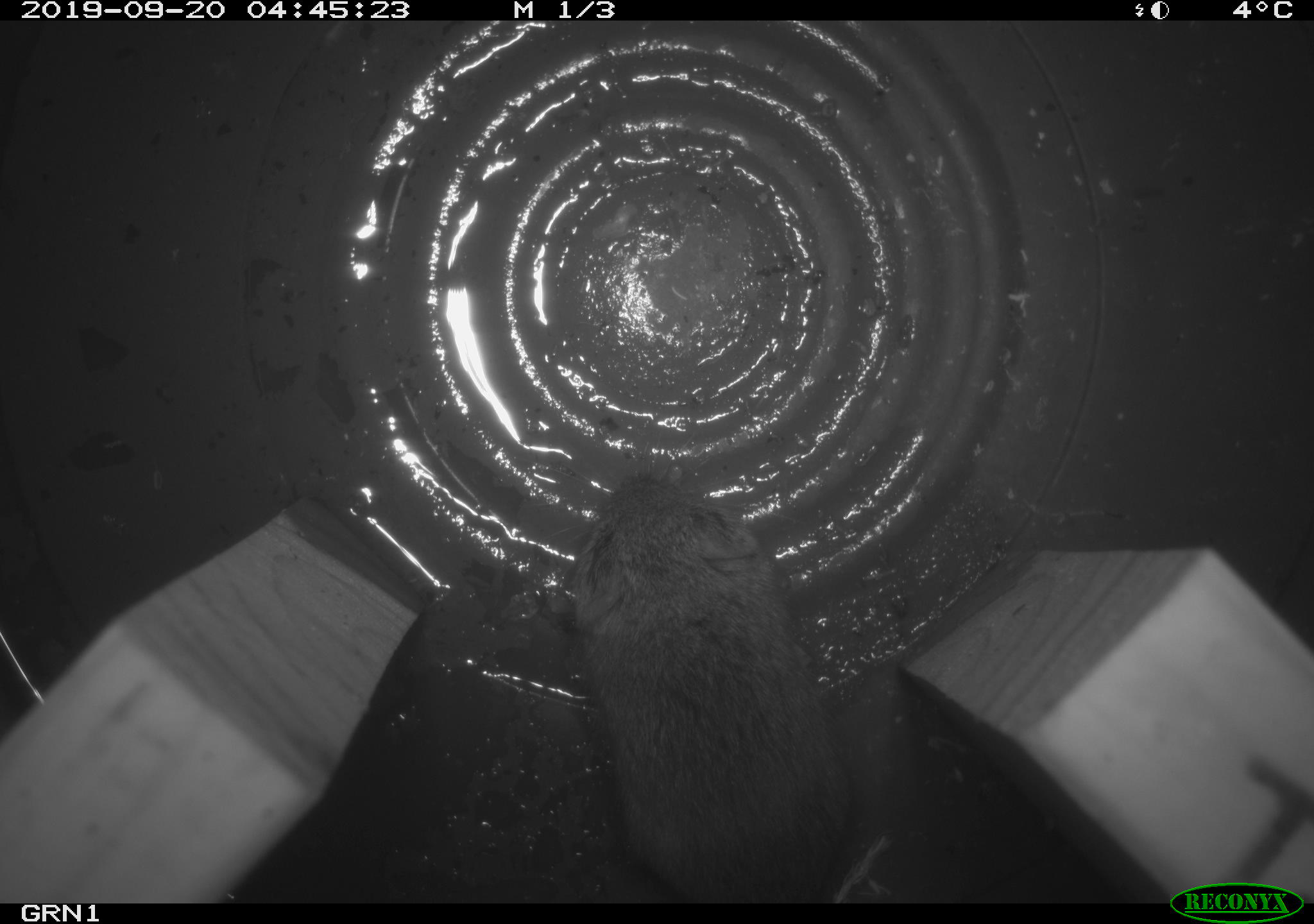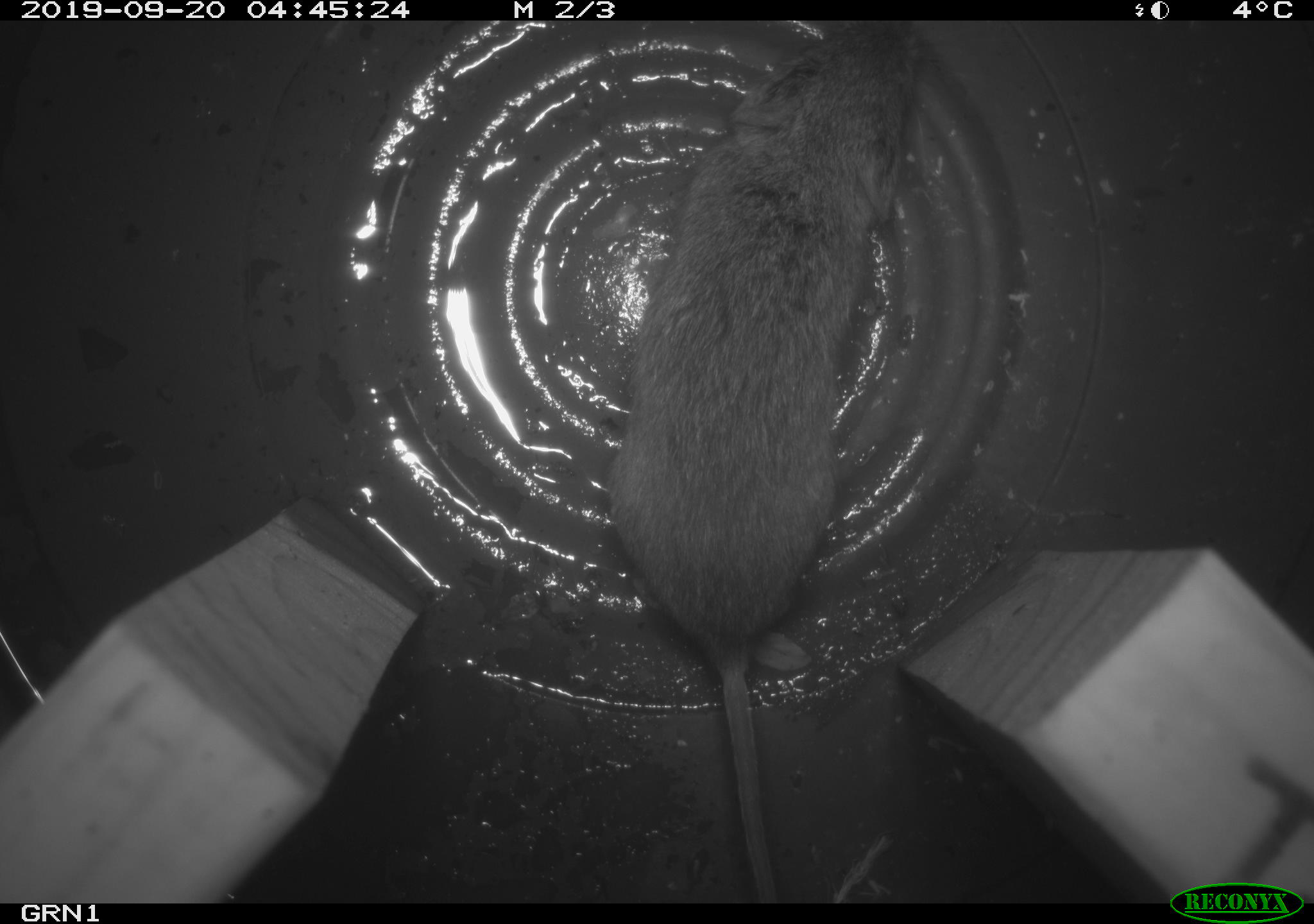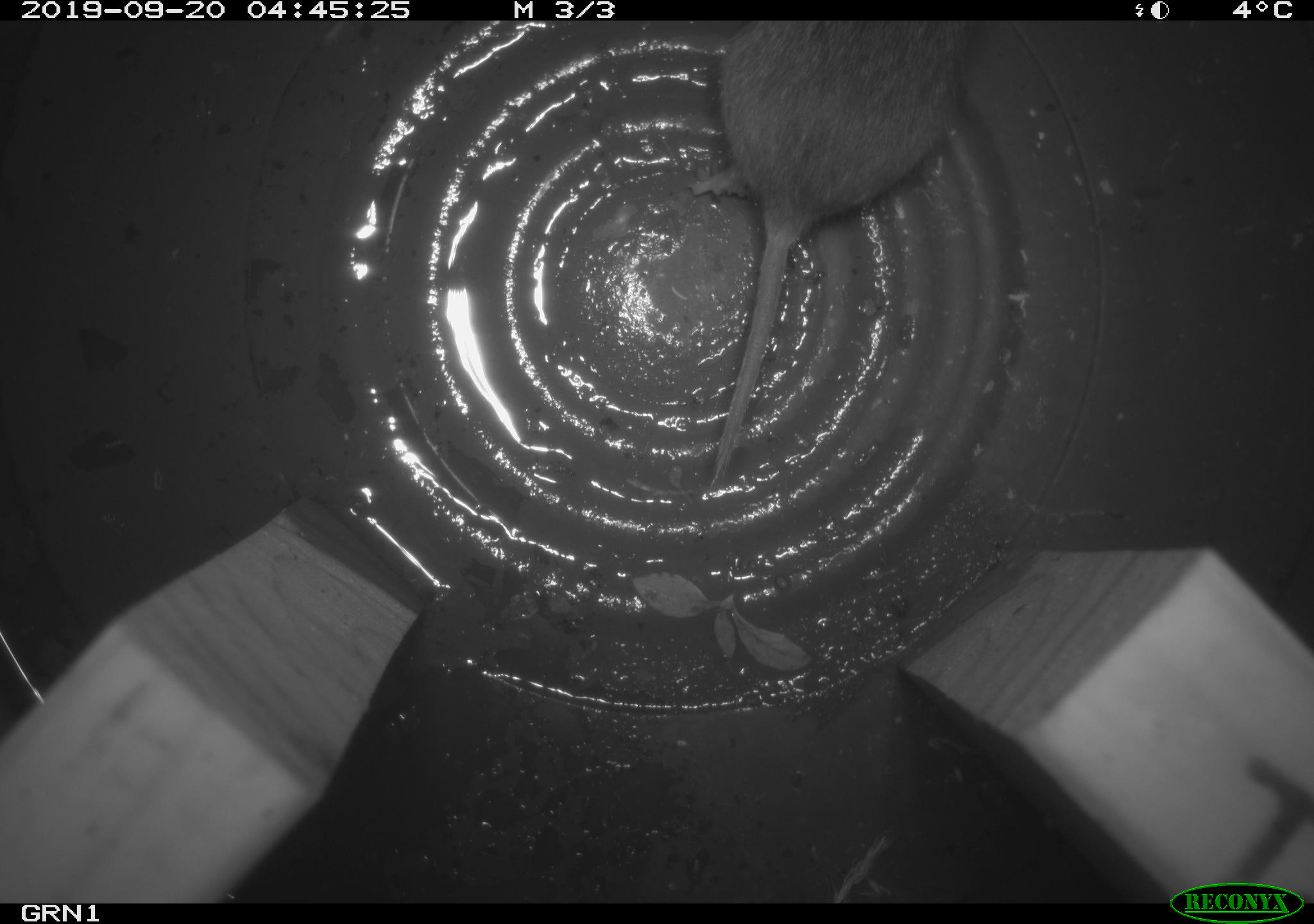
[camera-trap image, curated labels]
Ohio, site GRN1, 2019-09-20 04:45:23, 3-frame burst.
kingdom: Animalia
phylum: Chordata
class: Mammalia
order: Rodentia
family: Cricetidae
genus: Microtus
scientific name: Microtus pennsylvanicus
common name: meadow vole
Meadow vole (Microtus pennsylvanicus).